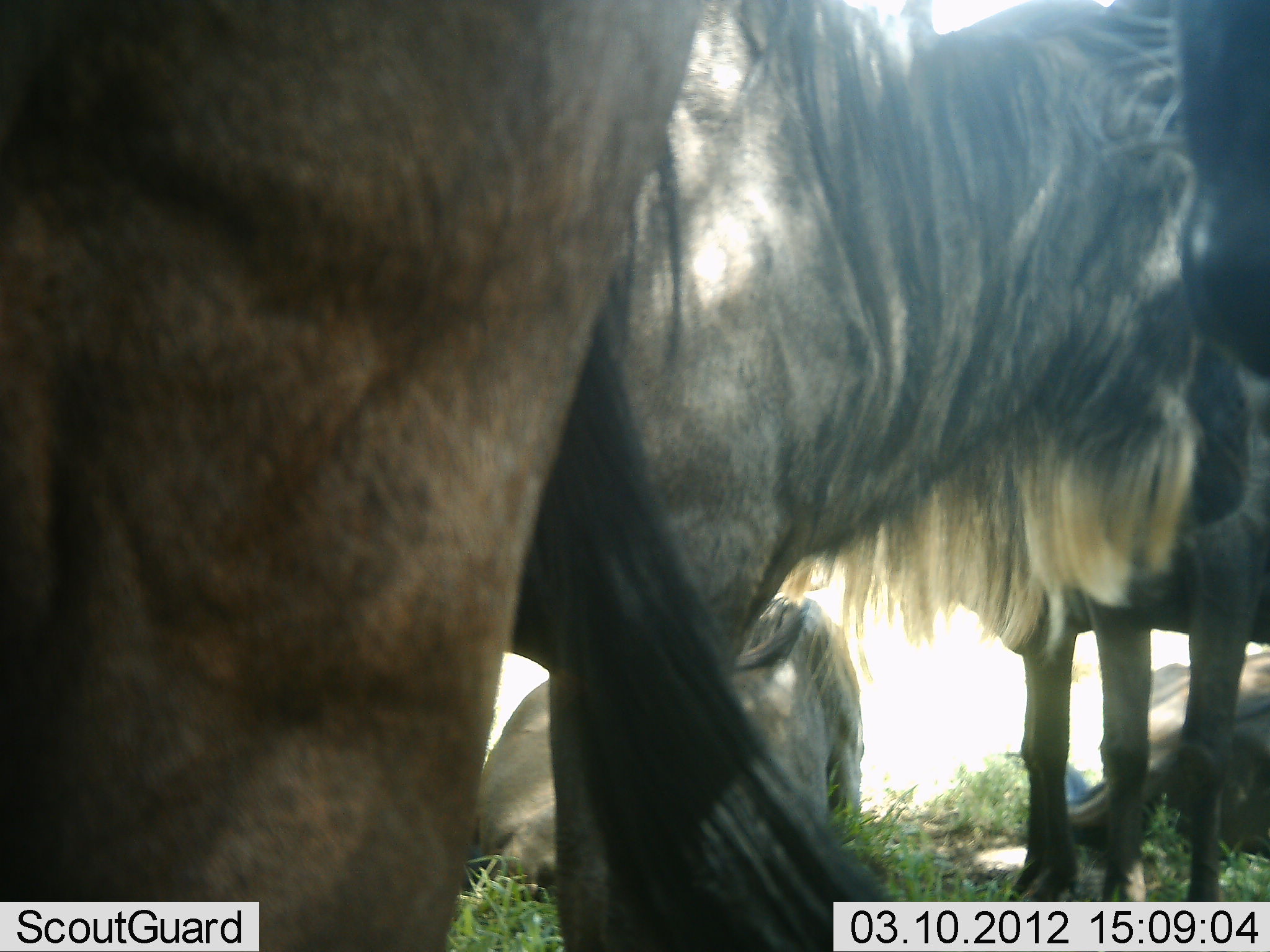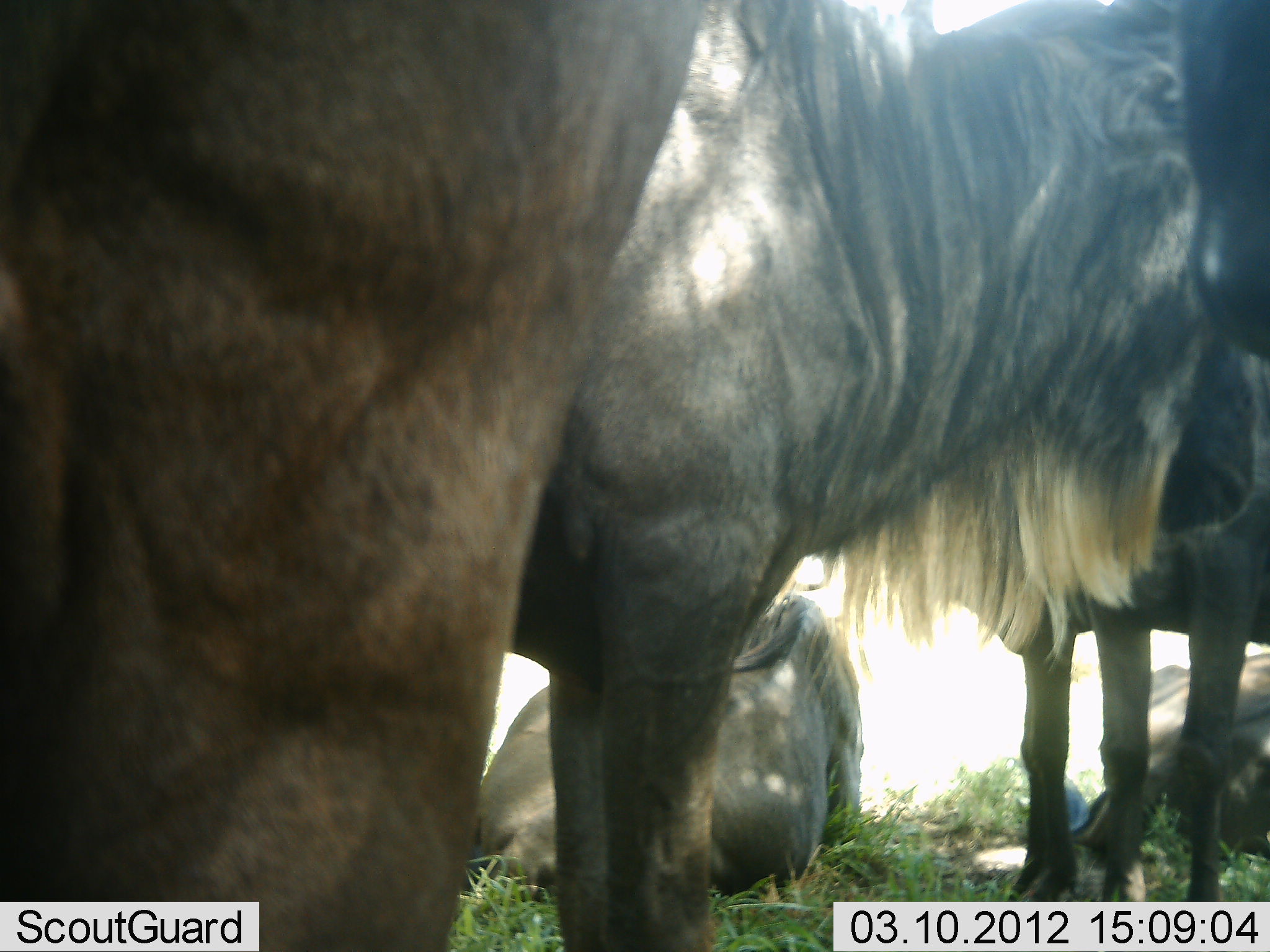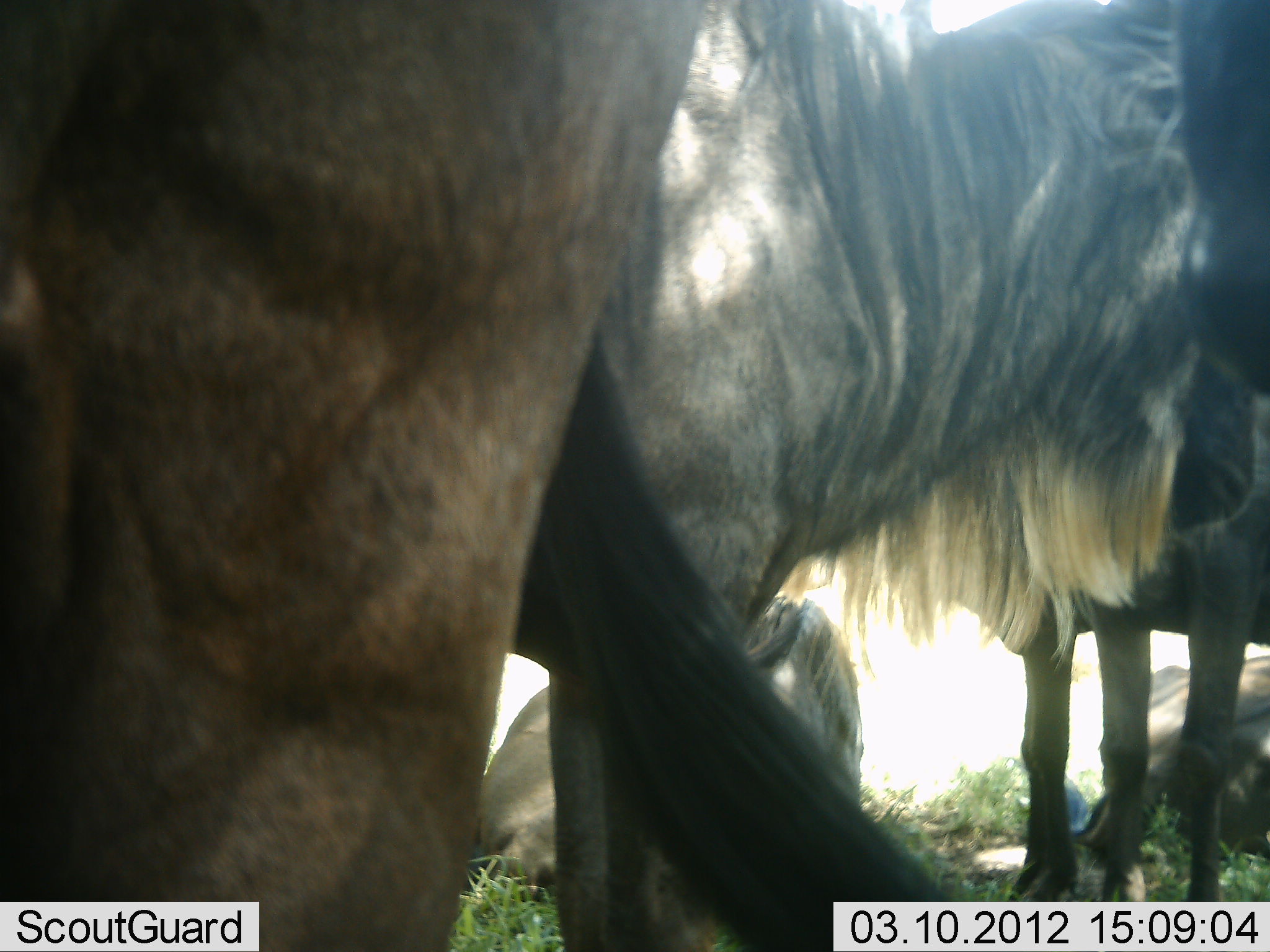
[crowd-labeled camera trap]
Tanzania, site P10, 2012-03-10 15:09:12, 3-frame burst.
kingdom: Animalia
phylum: Chordata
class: Mammalia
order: Artiodactyla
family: Bovidae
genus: Connochaetes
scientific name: Connochaetes taurinus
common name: blue wildebeest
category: wildebeest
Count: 5.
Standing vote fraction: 82%.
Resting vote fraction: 91%.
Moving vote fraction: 5%.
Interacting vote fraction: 5%.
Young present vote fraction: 0%.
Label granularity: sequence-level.